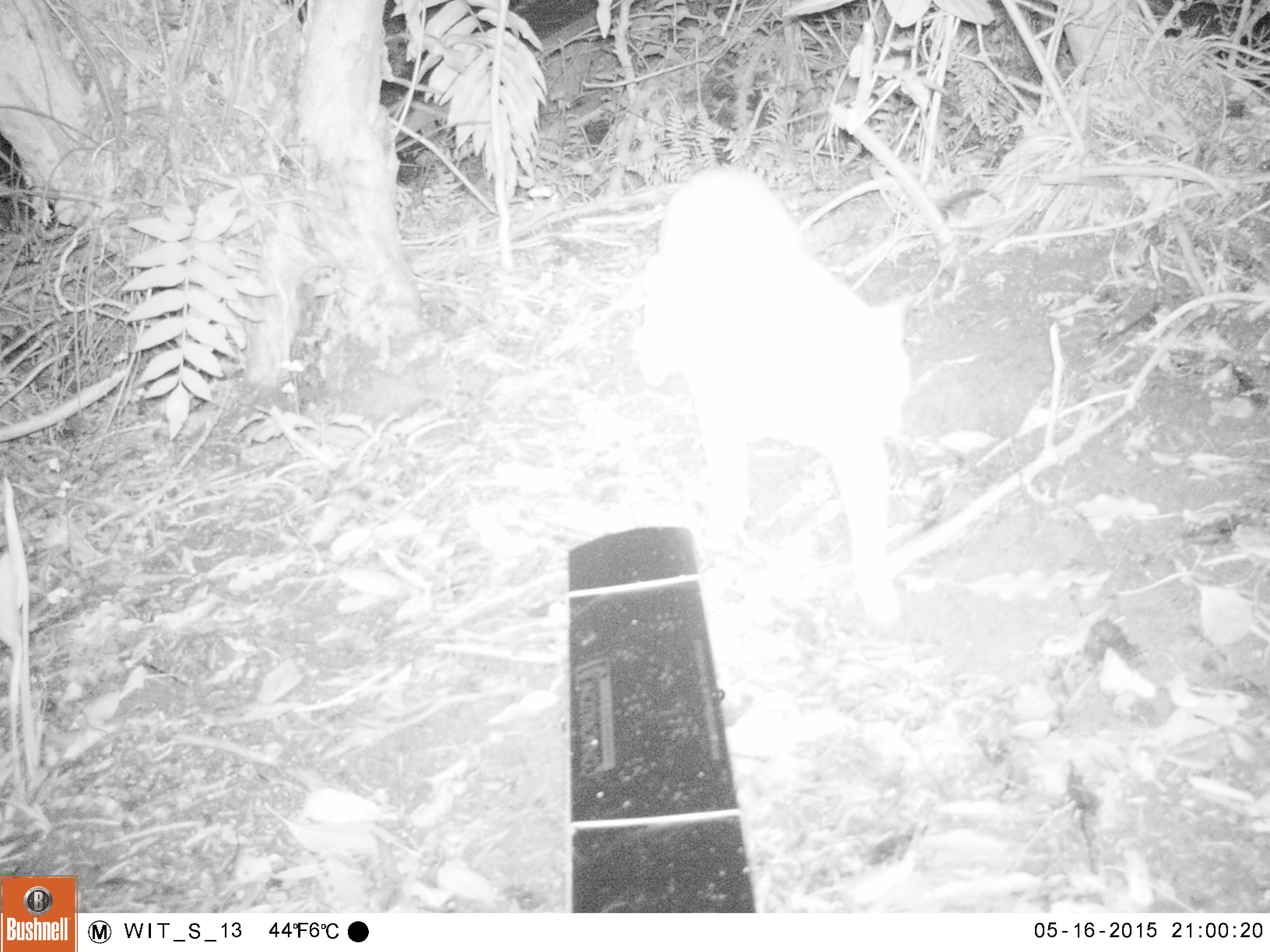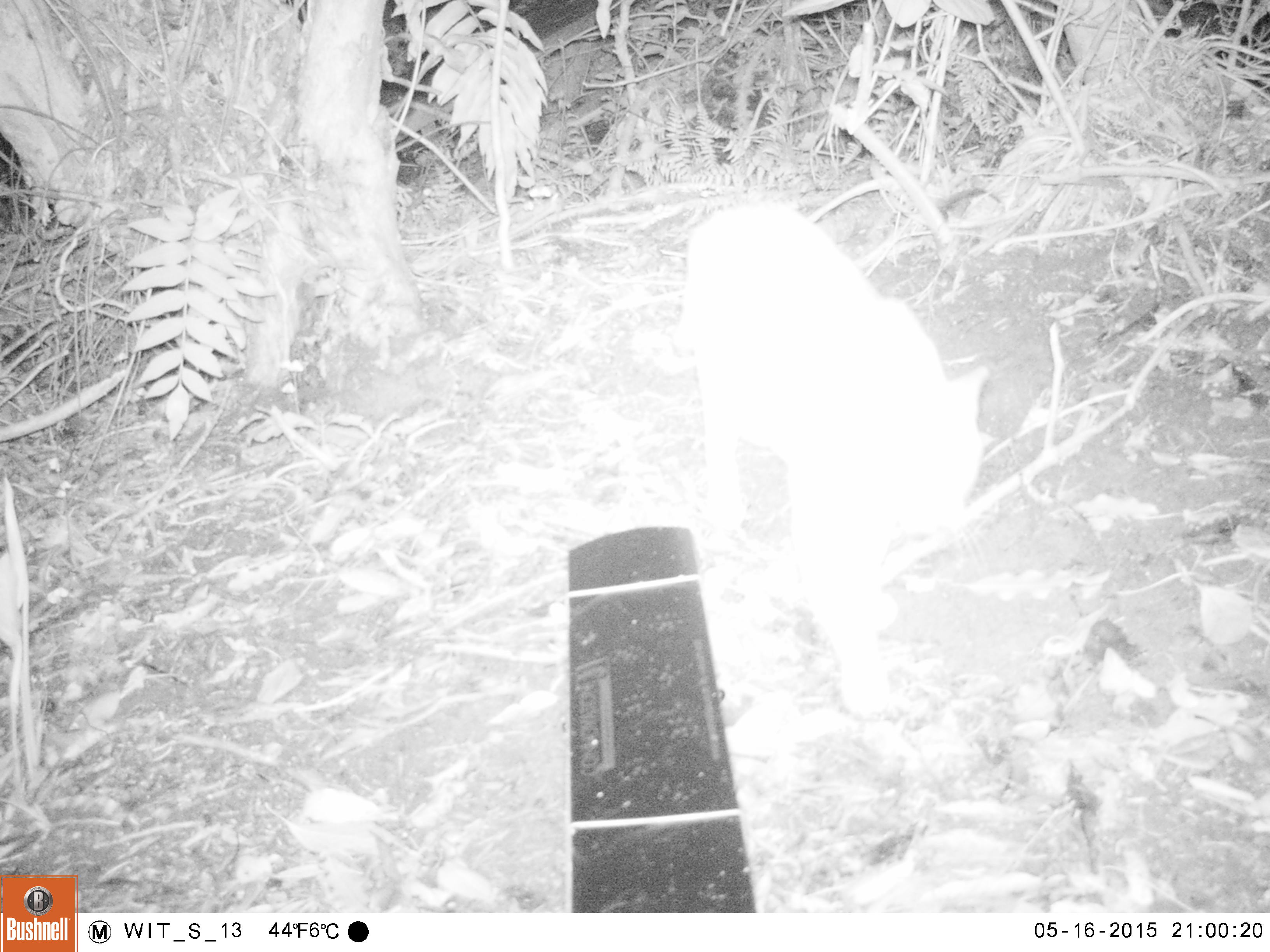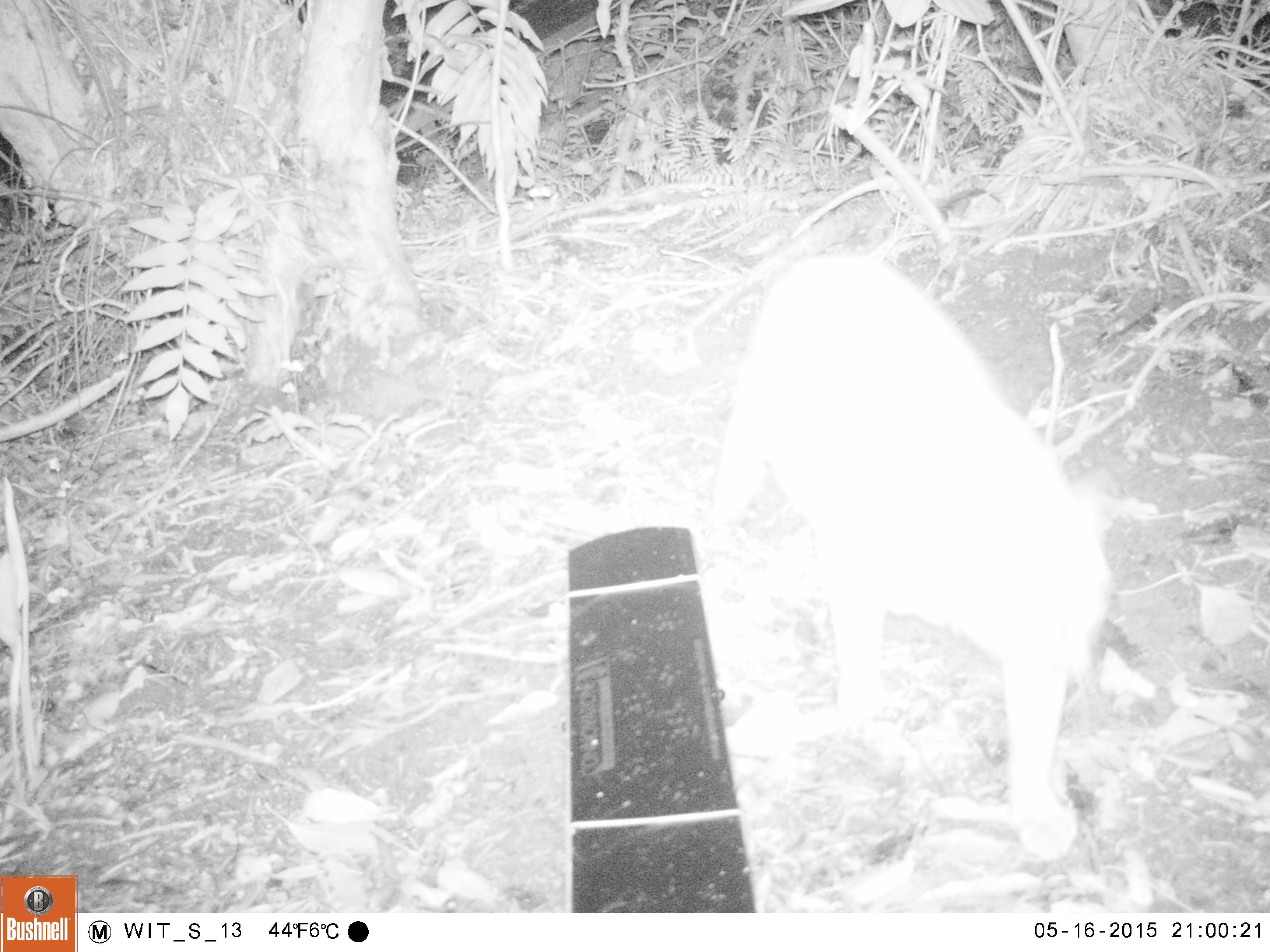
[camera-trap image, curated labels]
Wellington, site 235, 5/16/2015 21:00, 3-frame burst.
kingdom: Animalia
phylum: Chordata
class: Mammalia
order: Carnivora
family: Felidae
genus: Felis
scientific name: Felis catus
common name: cat